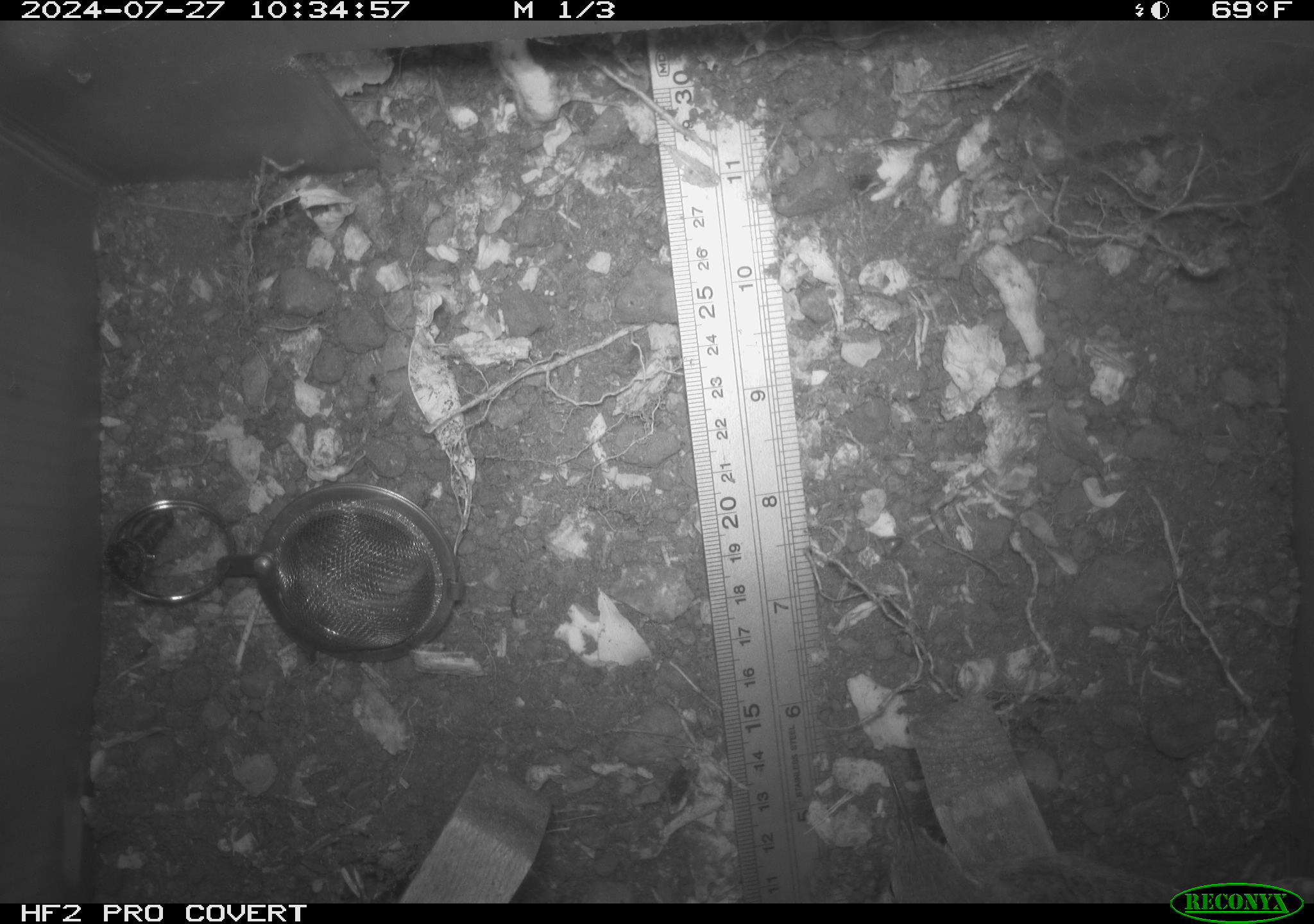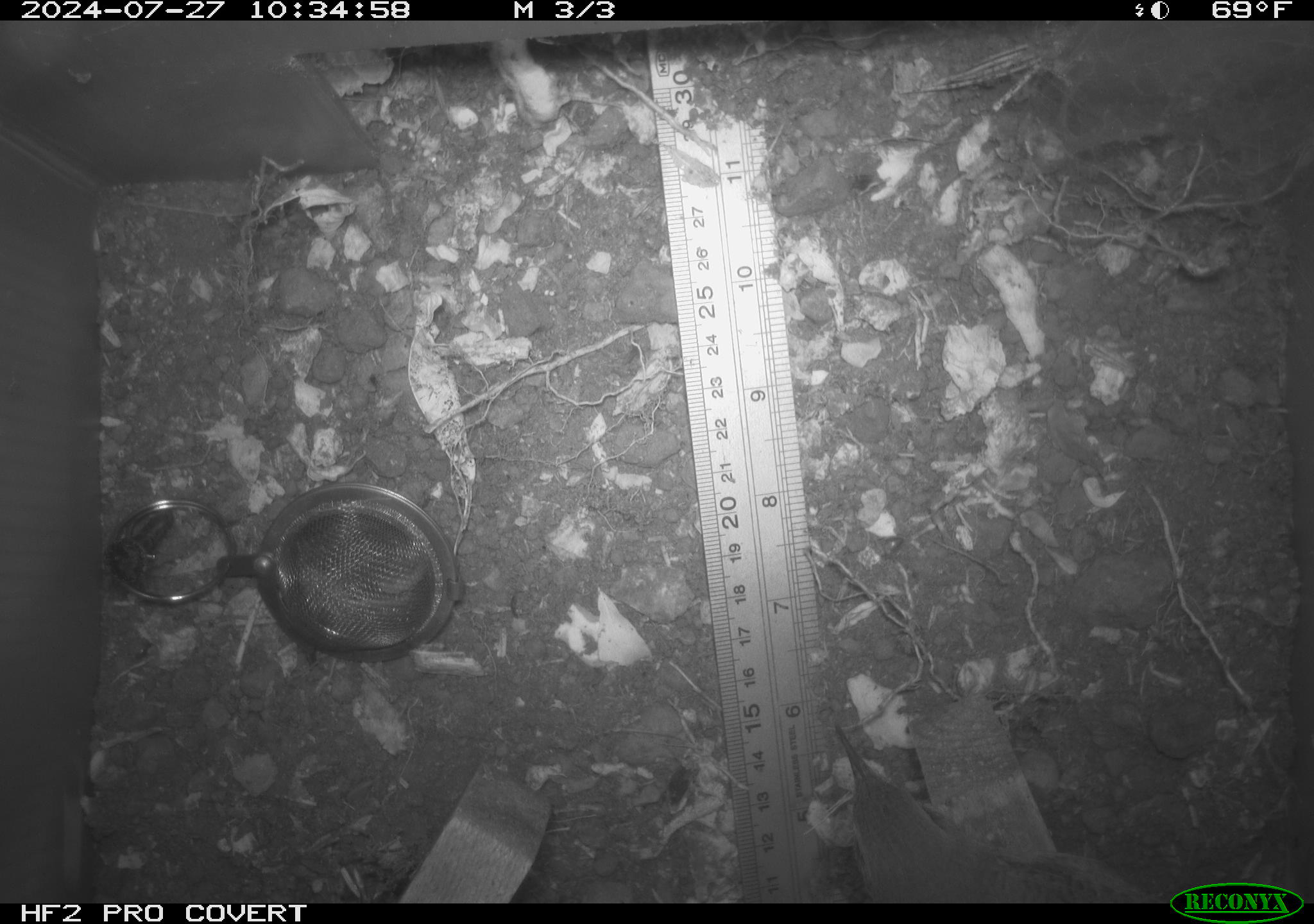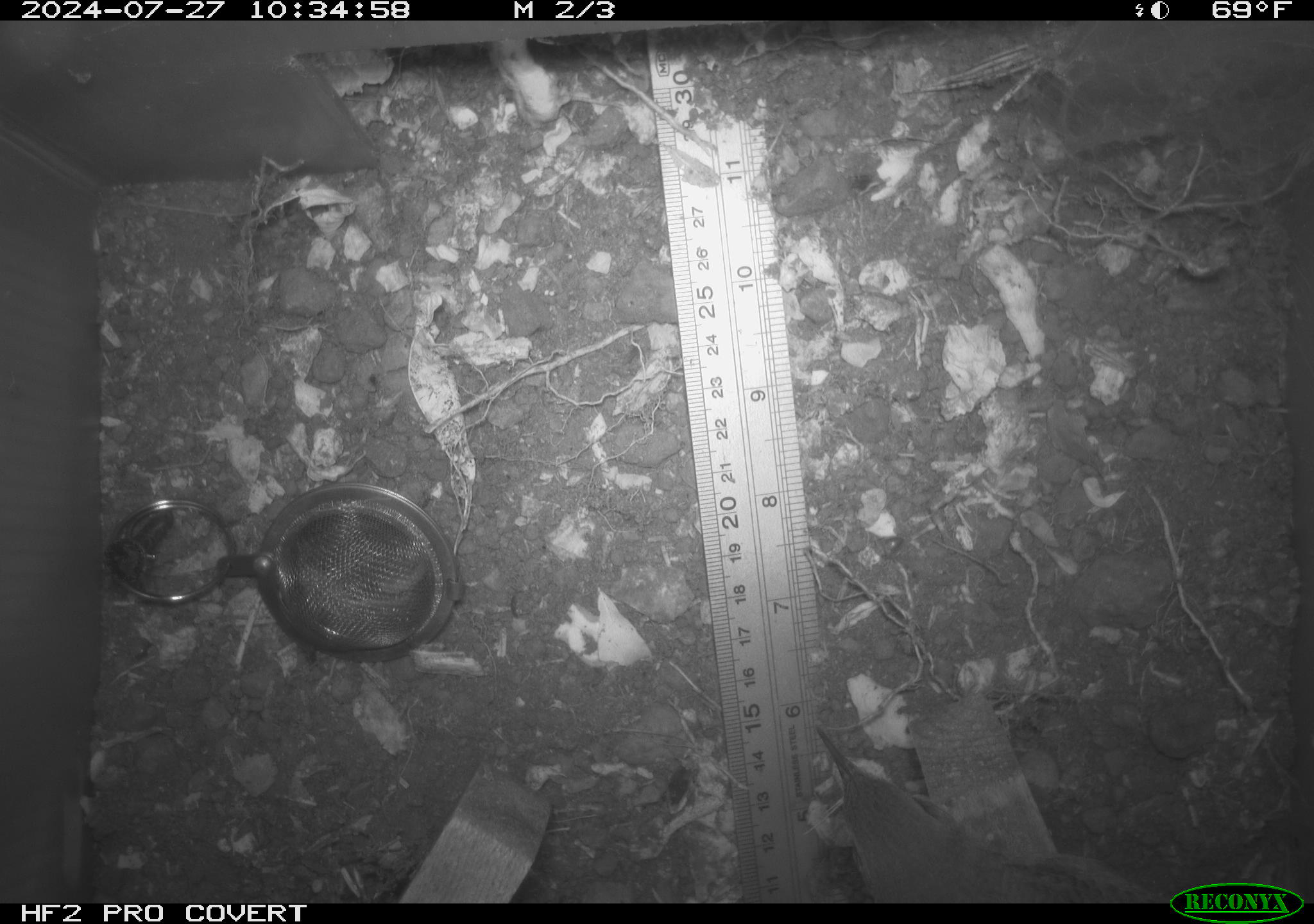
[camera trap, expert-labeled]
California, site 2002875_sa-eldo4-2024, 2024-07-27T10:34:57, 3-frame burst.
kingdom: Animalia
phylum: Chordata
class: Aves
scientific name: Aves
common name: bird